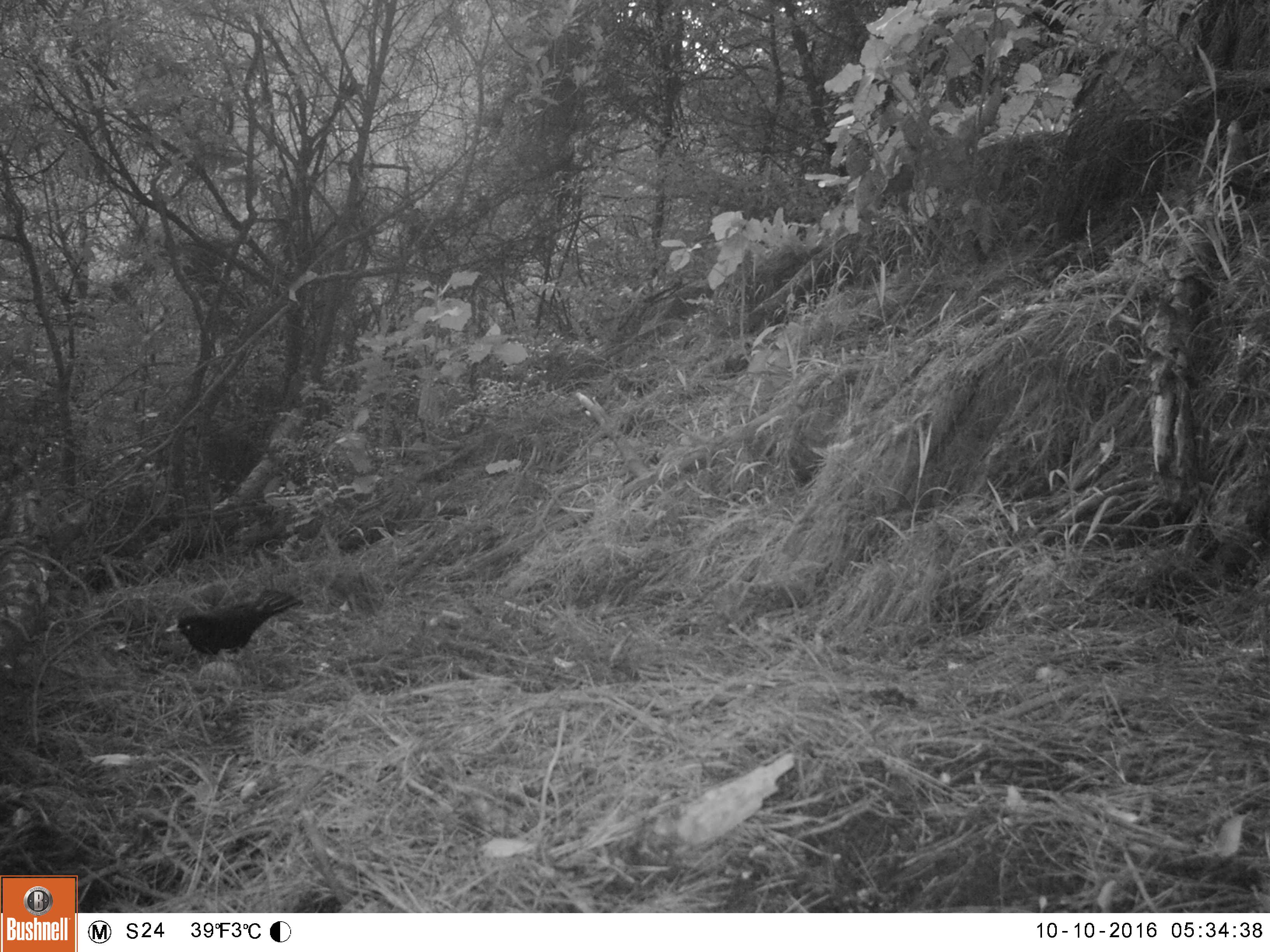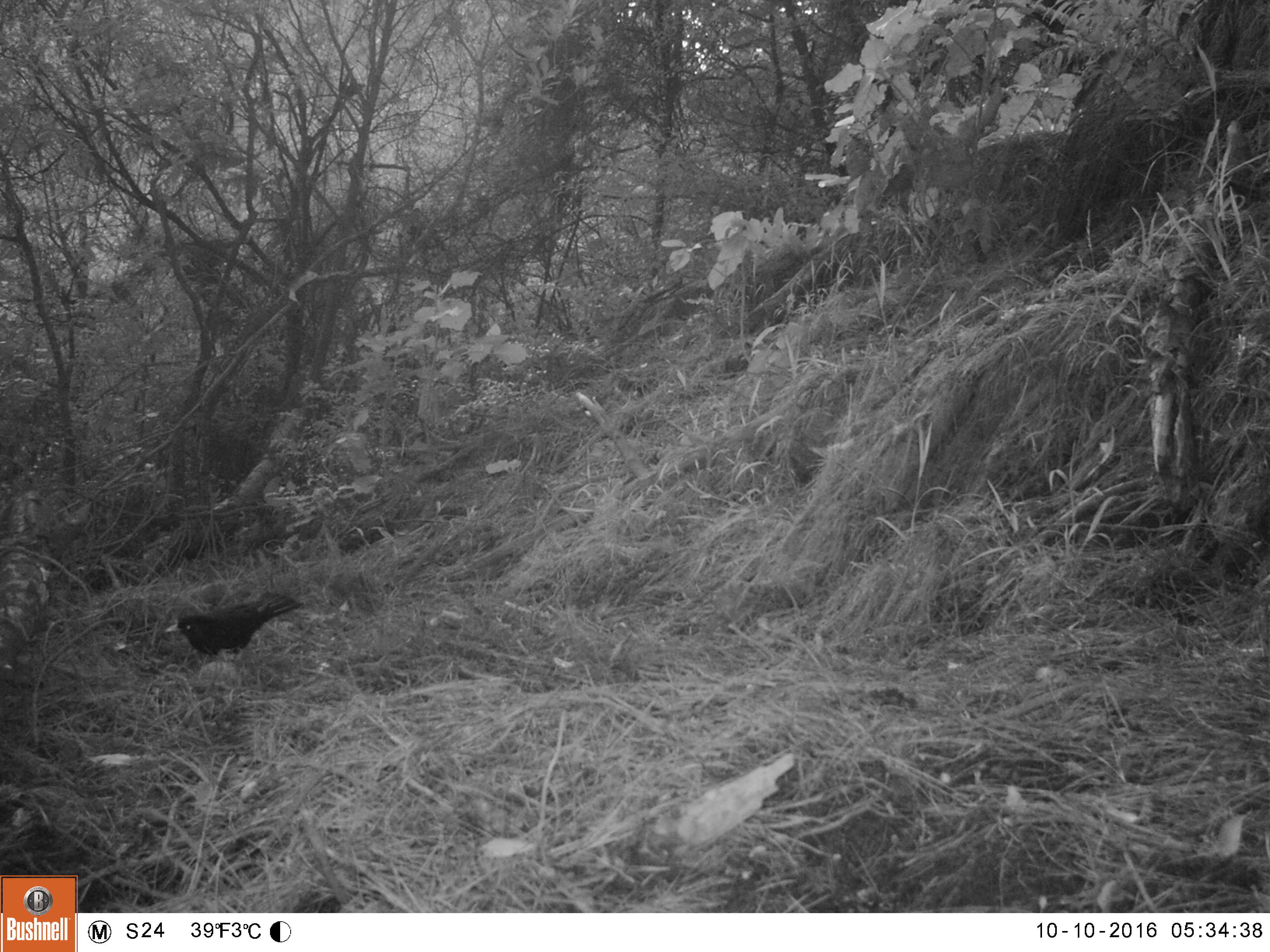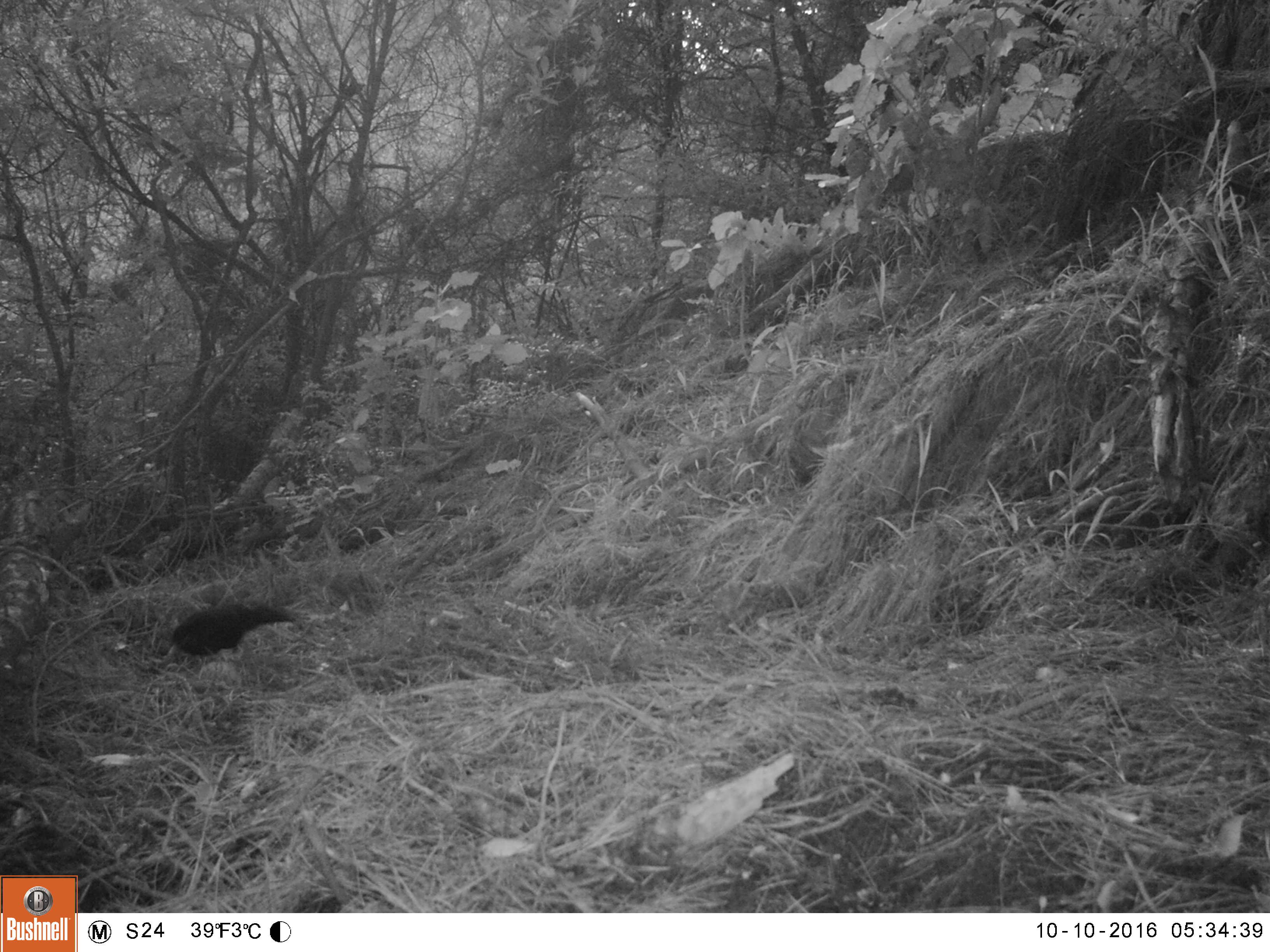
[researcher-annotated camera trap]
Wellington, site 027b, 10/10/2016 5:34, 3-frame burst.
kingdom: Animalia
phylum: Chordata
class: Aves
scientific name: Aves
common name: bird